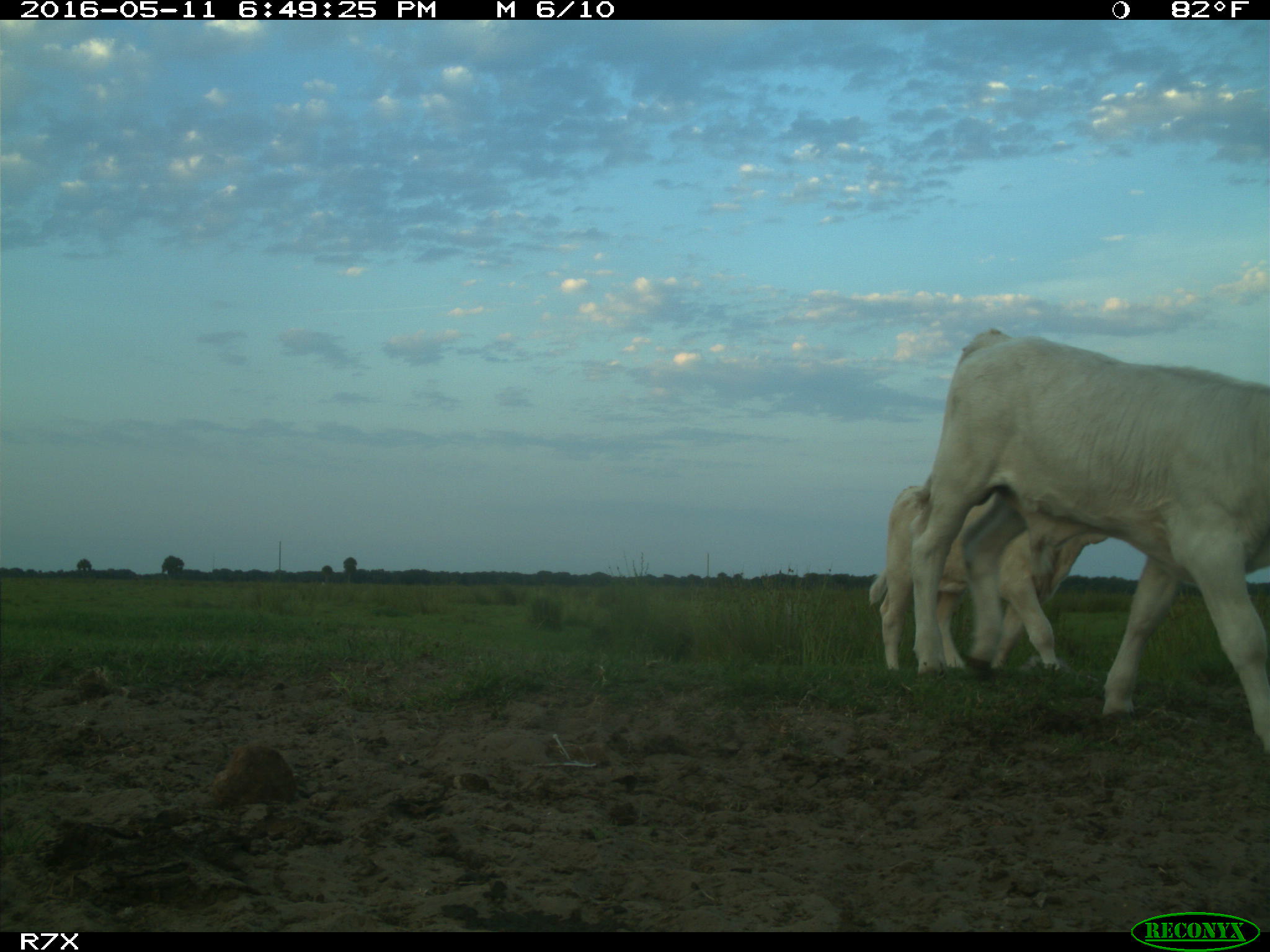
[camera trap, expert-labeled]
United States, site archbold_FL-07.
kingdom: Animalia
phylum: Chordata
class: Mammalia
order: Artiodactyla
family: Bovidae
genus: Bos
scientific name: Bos taurus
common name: domestic cow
Bos taurus (domestic cow).